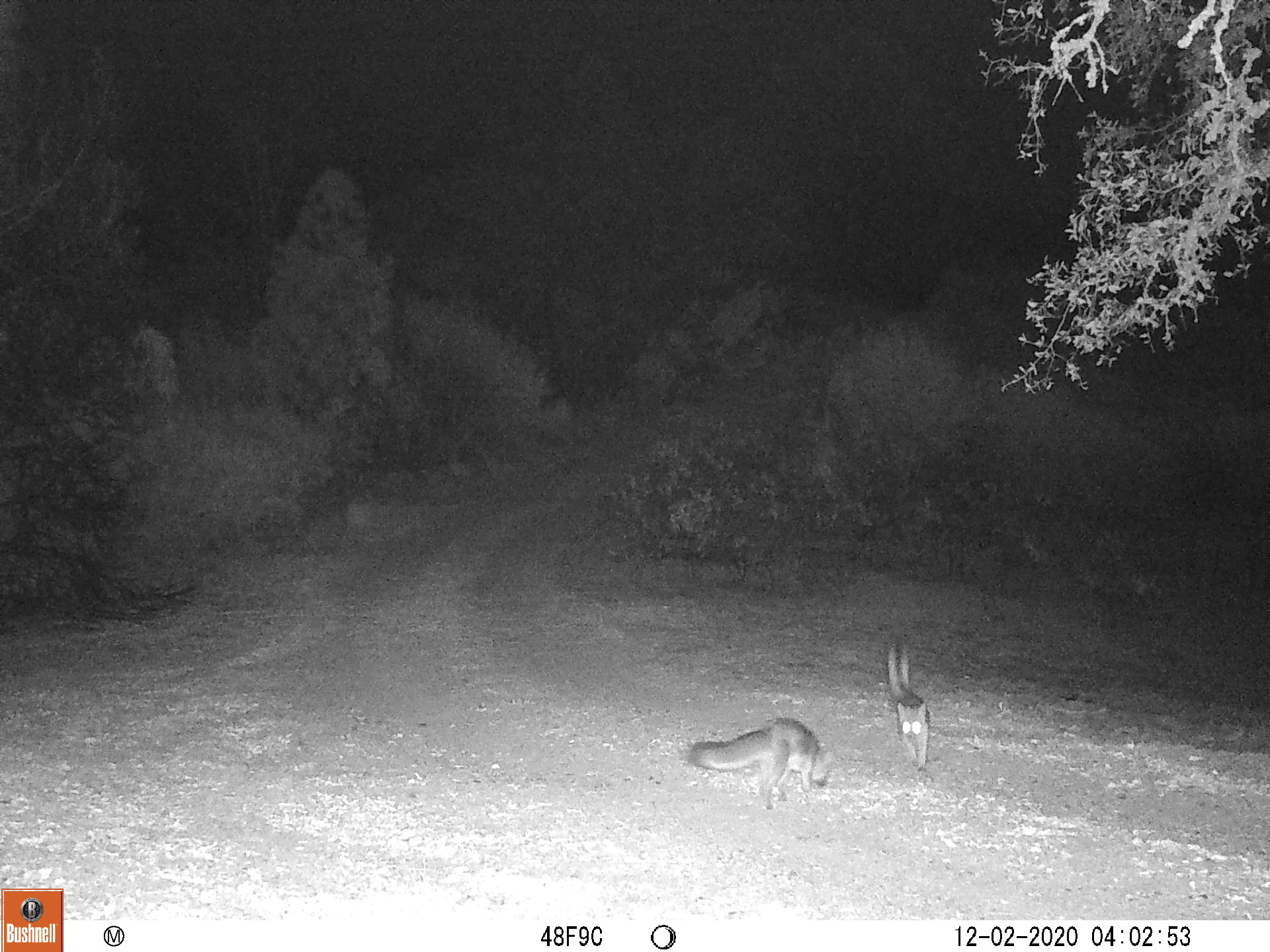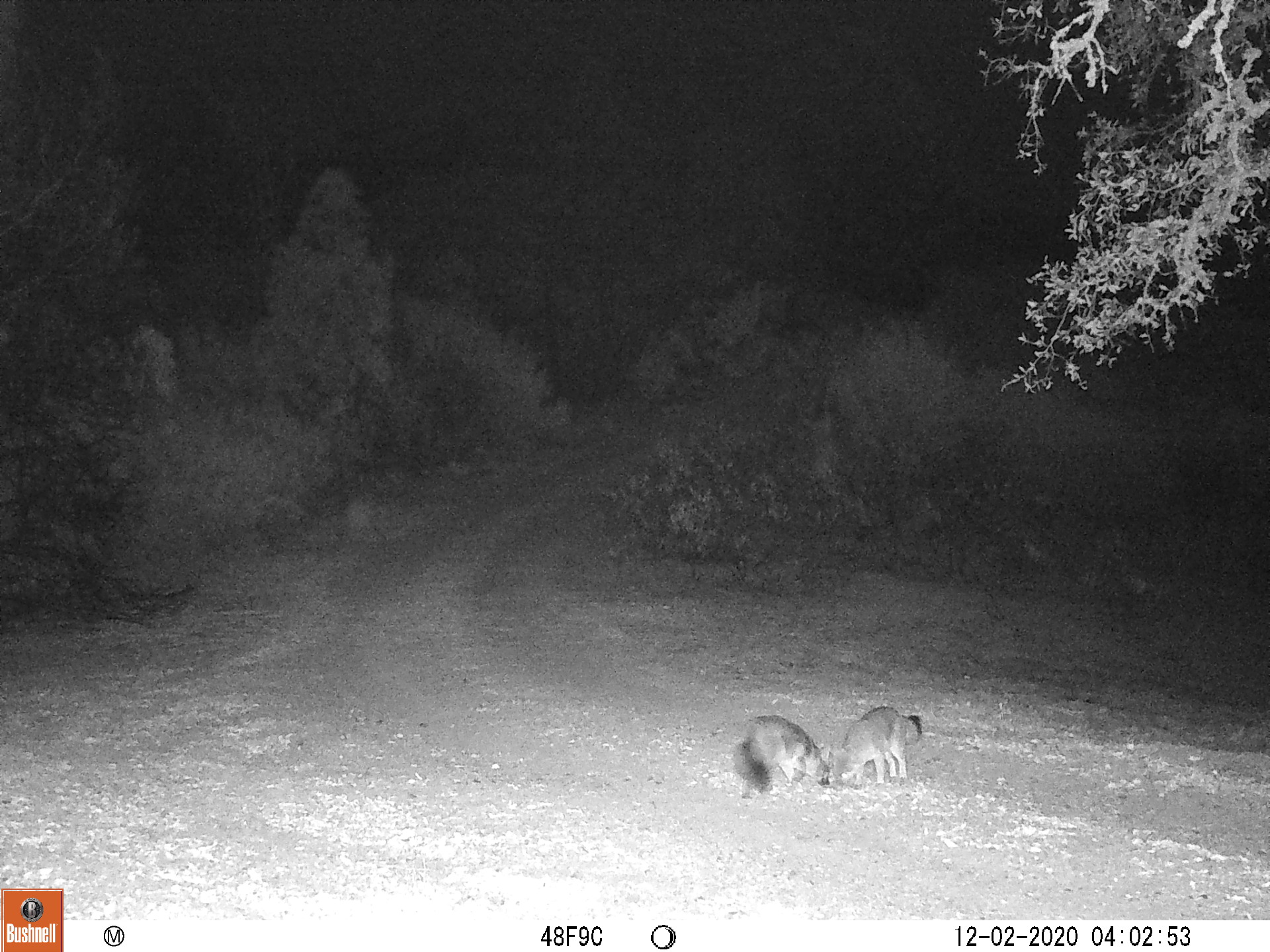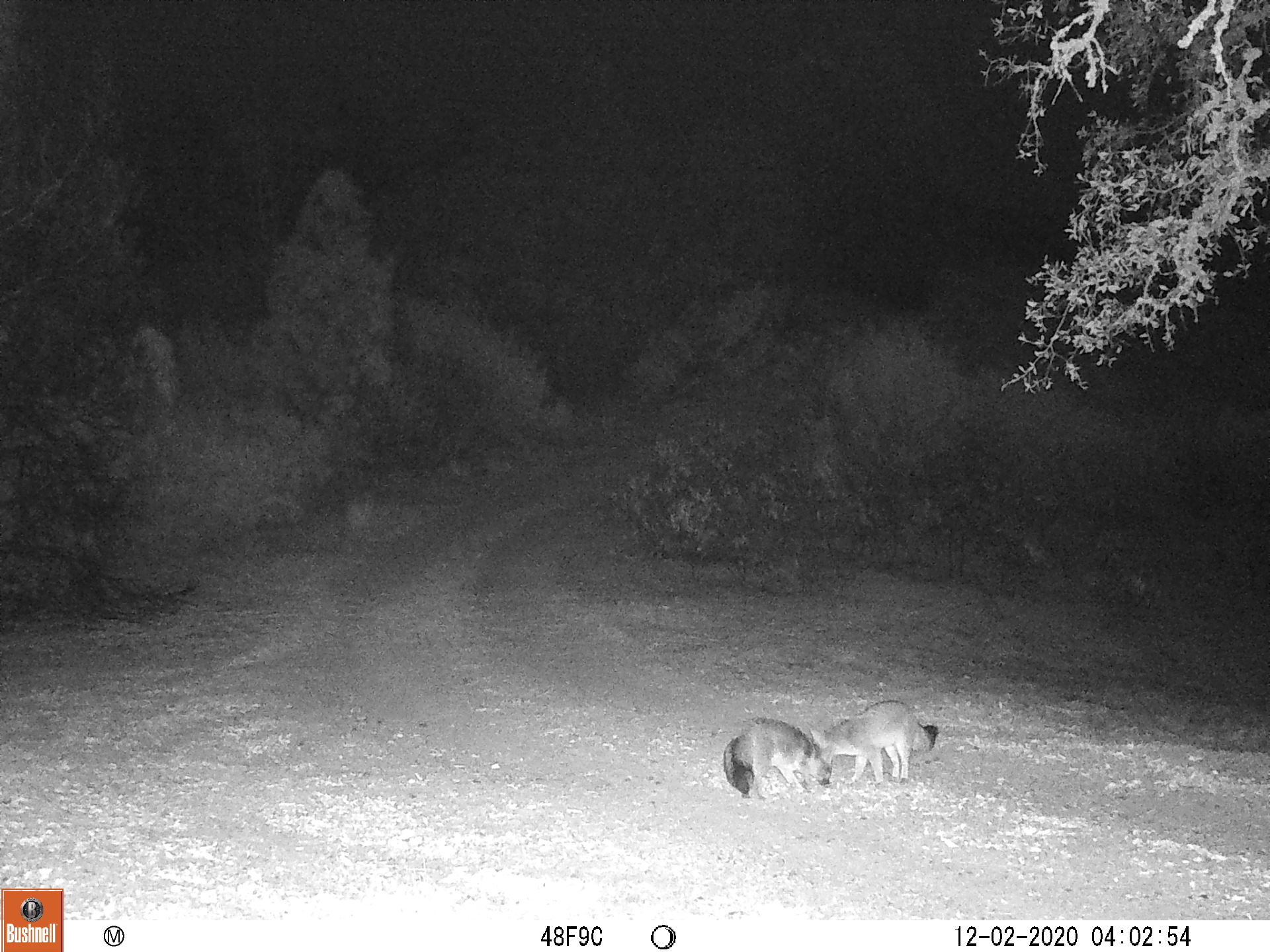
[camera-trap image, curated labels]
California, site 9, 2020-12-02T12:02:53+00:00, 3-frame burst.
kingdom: Animalia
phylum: Chordata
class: Mammalia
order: Carnivora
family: Canidae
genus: Urocyon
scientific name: Urocyon cinereoargenteus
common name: gray fox